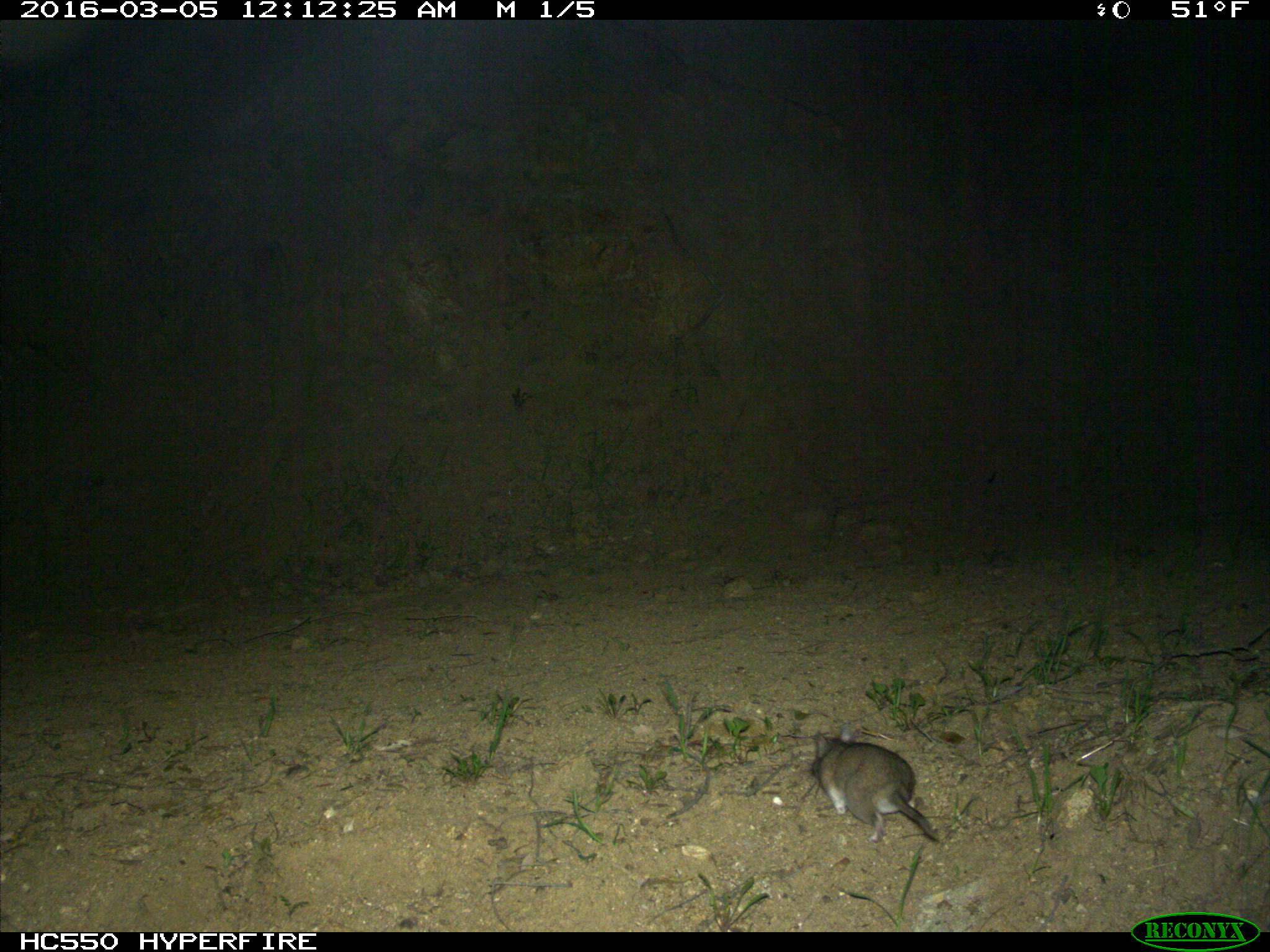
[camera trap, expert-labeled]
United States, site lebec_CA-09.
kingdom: Animalia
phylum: Chordata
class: Mammalia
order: Rodentia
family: Cricetidae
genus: Neotoma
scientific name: Neotoma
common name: pack rat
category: unidentified pack rat